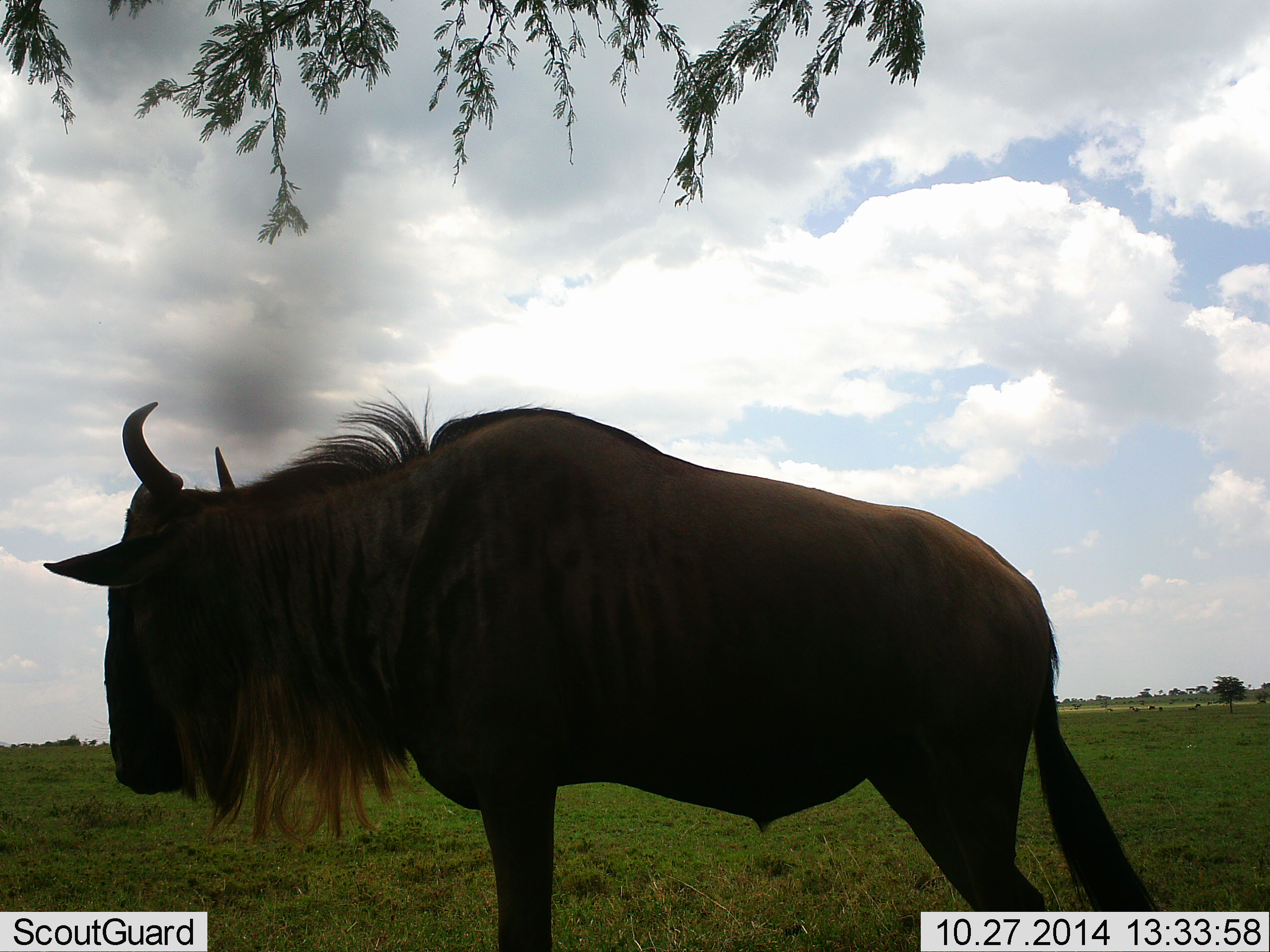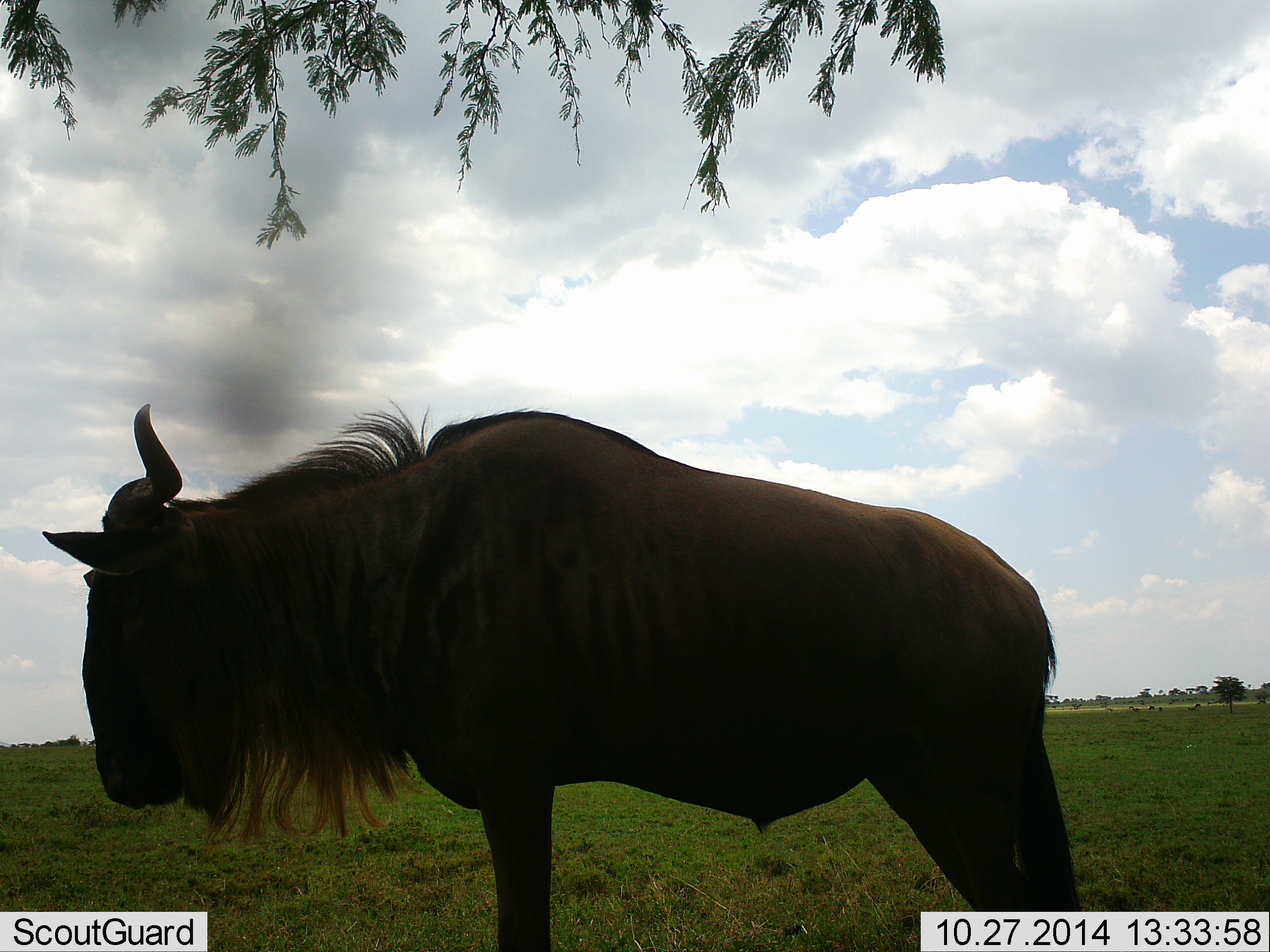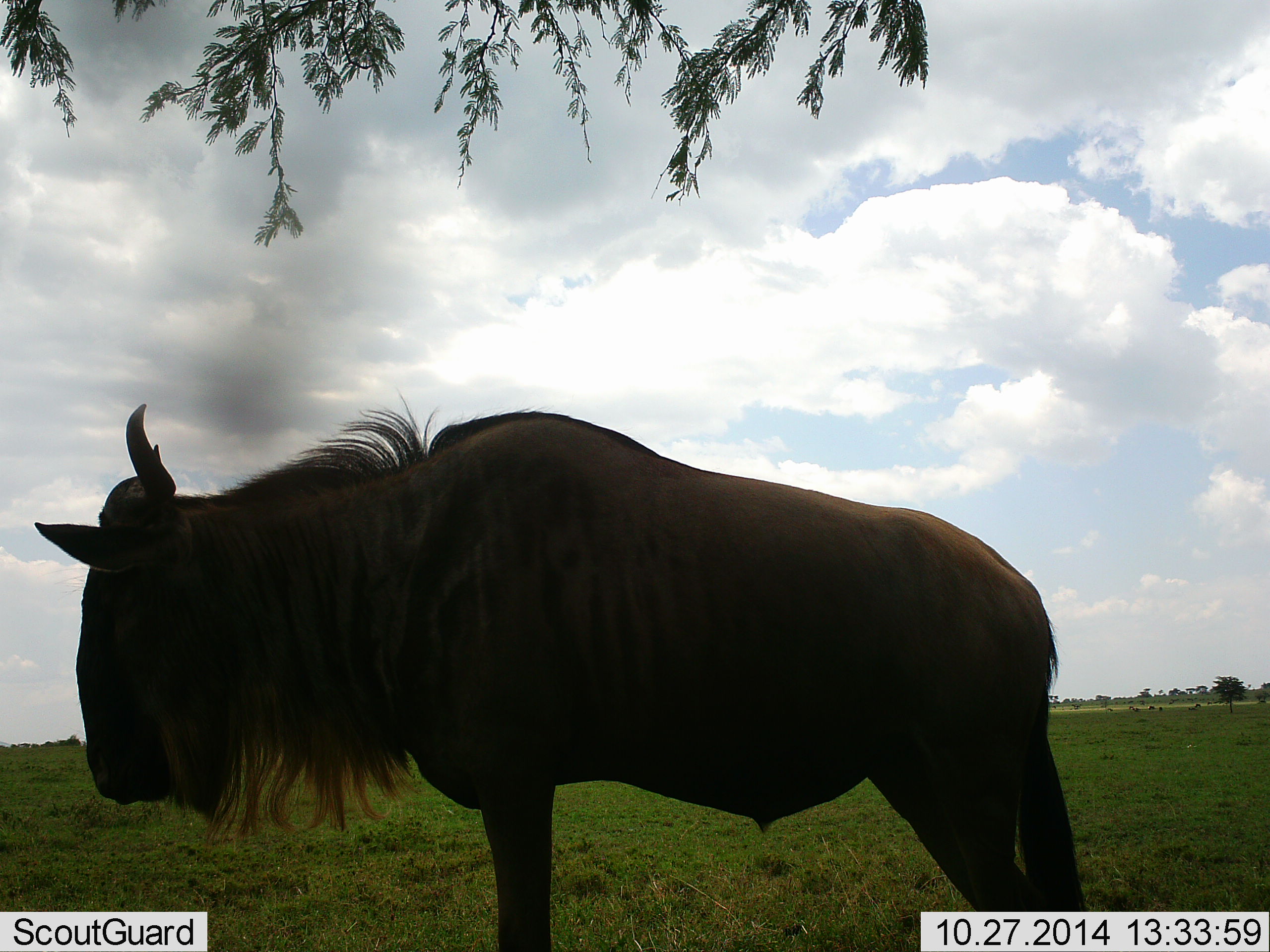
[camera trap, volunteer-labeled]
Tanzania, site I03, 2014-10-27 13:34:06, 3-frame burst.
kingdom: Animalia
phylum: Chordata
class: Mammalia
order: Artiodactyla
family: Bovidae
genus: Connochaetes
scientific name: Connochaetes taurinus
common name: blue wildebeest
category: wildebeest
Wildebeest (blue wildebeest) (Connochaetes taurinus), count 1. Behavior (volunteer vote fractions): standing 100%, resting 0%, moving 10%, interacting 0%. Young present (vote fraction): 0%. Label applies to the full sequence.